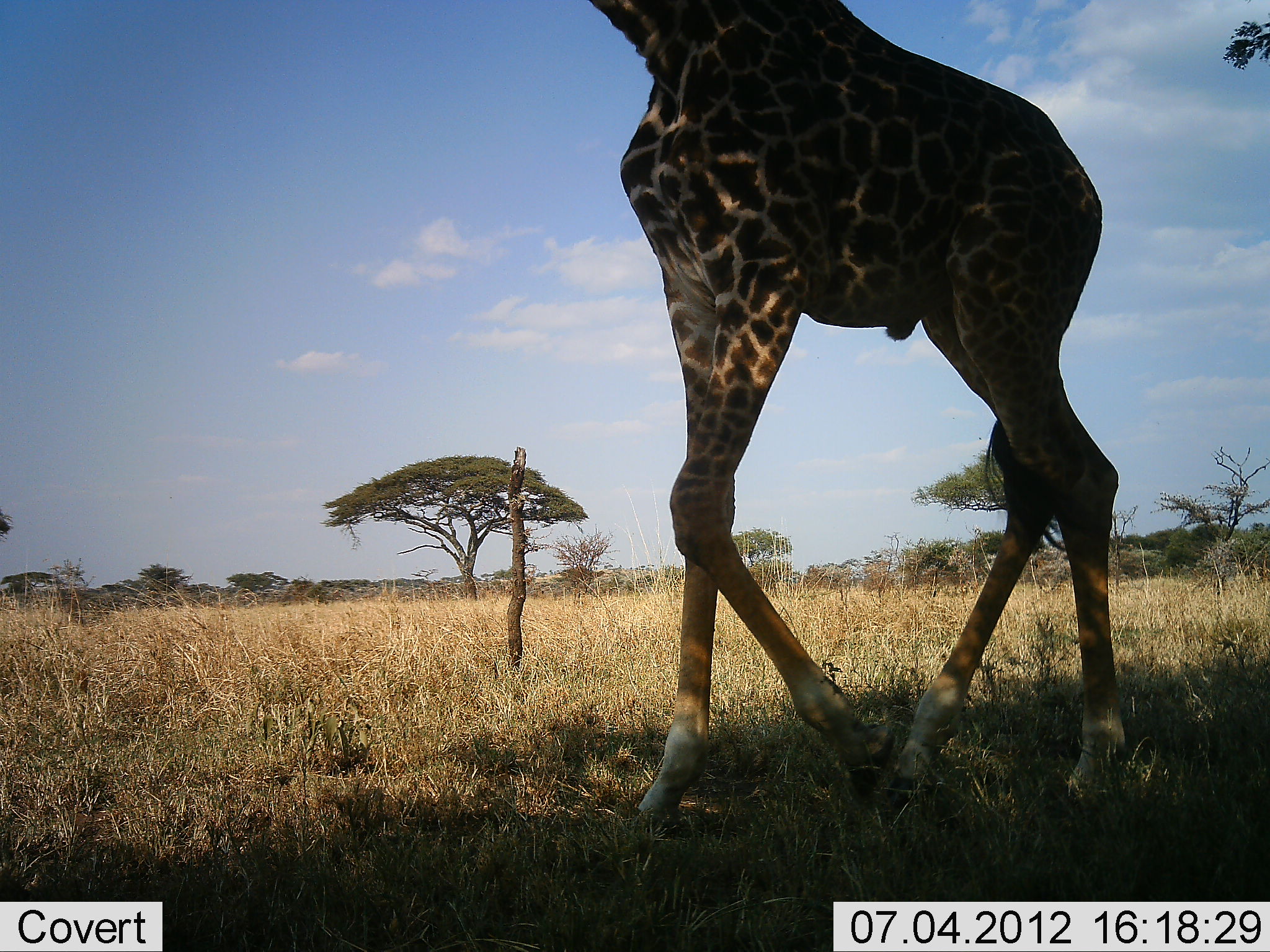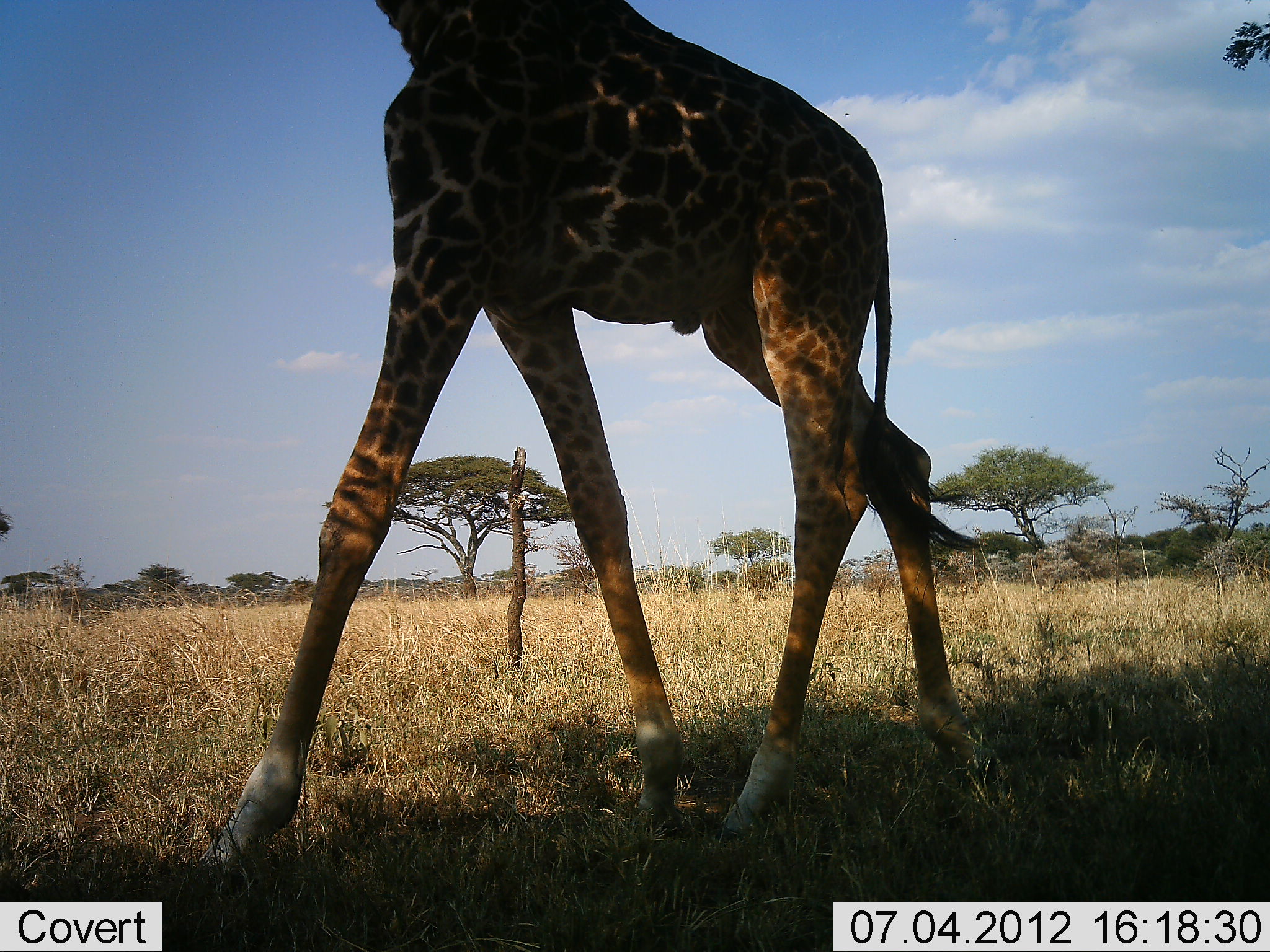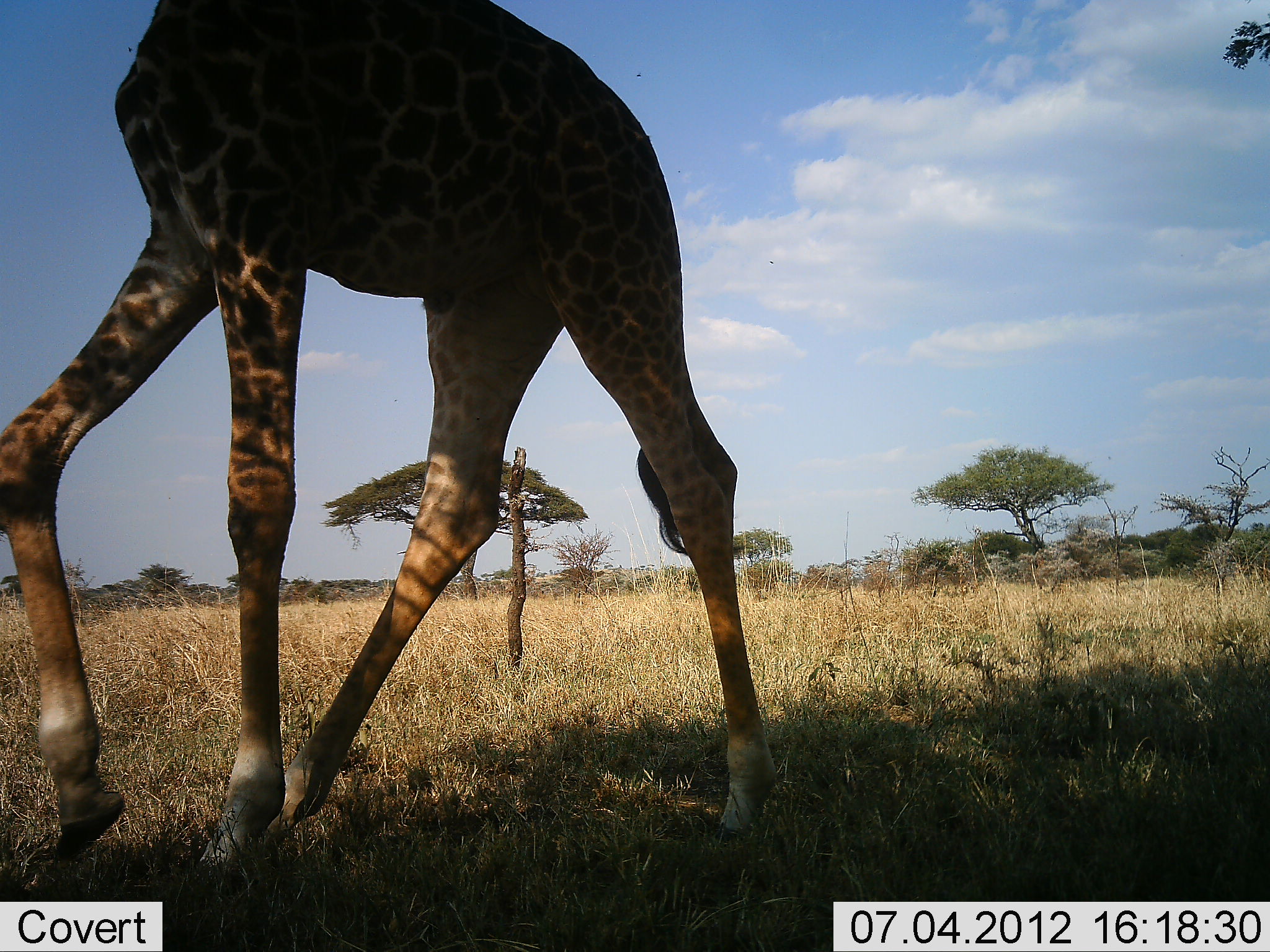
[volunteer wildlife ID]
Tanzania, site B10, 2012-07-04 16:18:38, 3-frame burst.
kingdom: Animalia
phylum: Chordata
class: Mammalia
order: Artiodactyla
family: Giraffidae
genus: Giraffa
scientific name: Giraffa camelopardalis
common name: giraffe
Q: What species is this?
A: Giraffe (Giraffa camelopardalis).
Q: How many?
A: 1.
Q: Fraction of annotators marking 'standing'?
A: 0%.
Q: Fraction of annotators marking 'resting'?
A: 0%.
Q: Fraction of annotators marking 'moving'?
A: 100%.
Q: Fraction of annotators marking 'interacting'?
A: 0%.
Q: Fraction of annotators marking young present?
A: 0%.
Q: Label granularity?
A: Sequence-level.